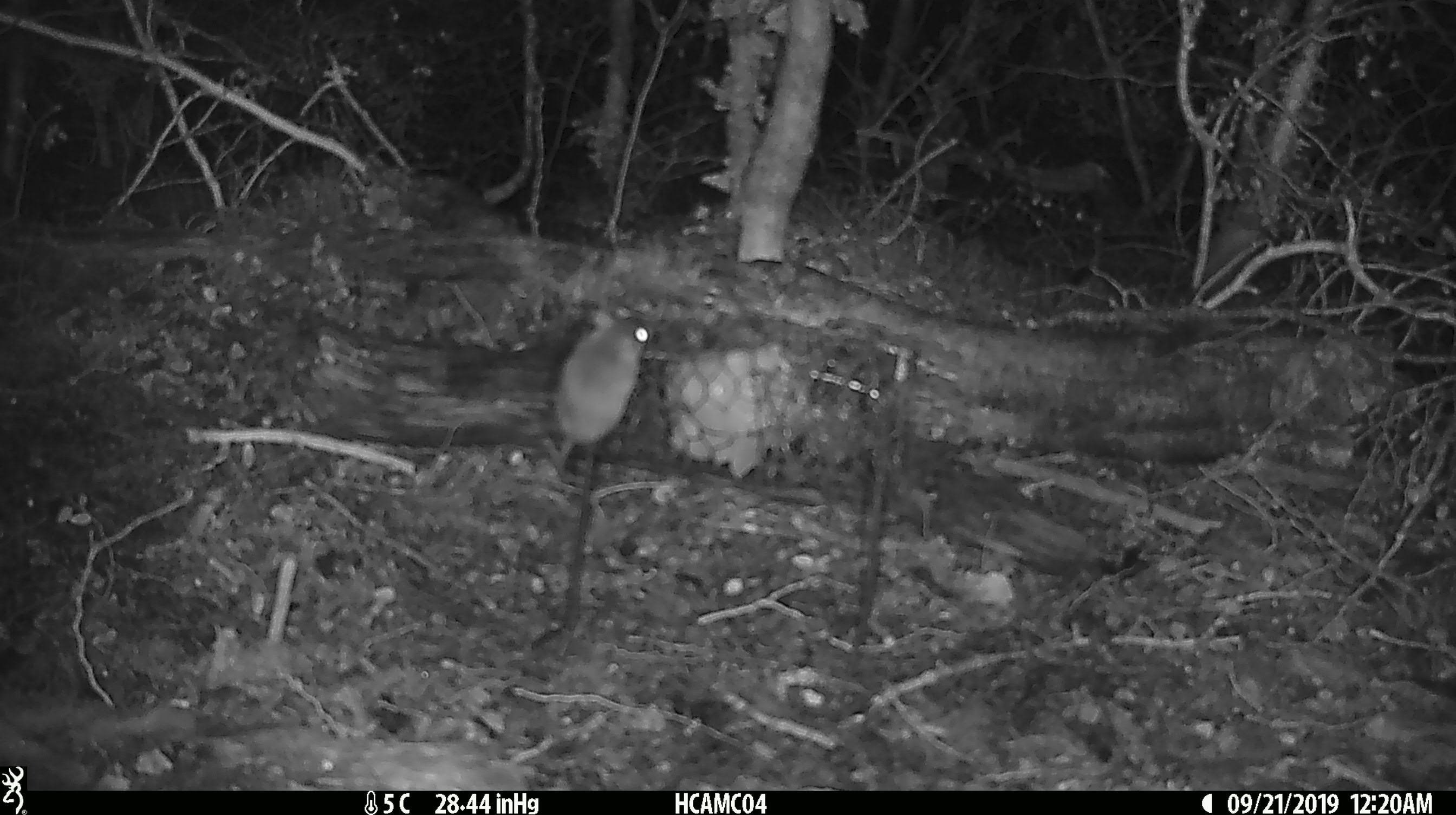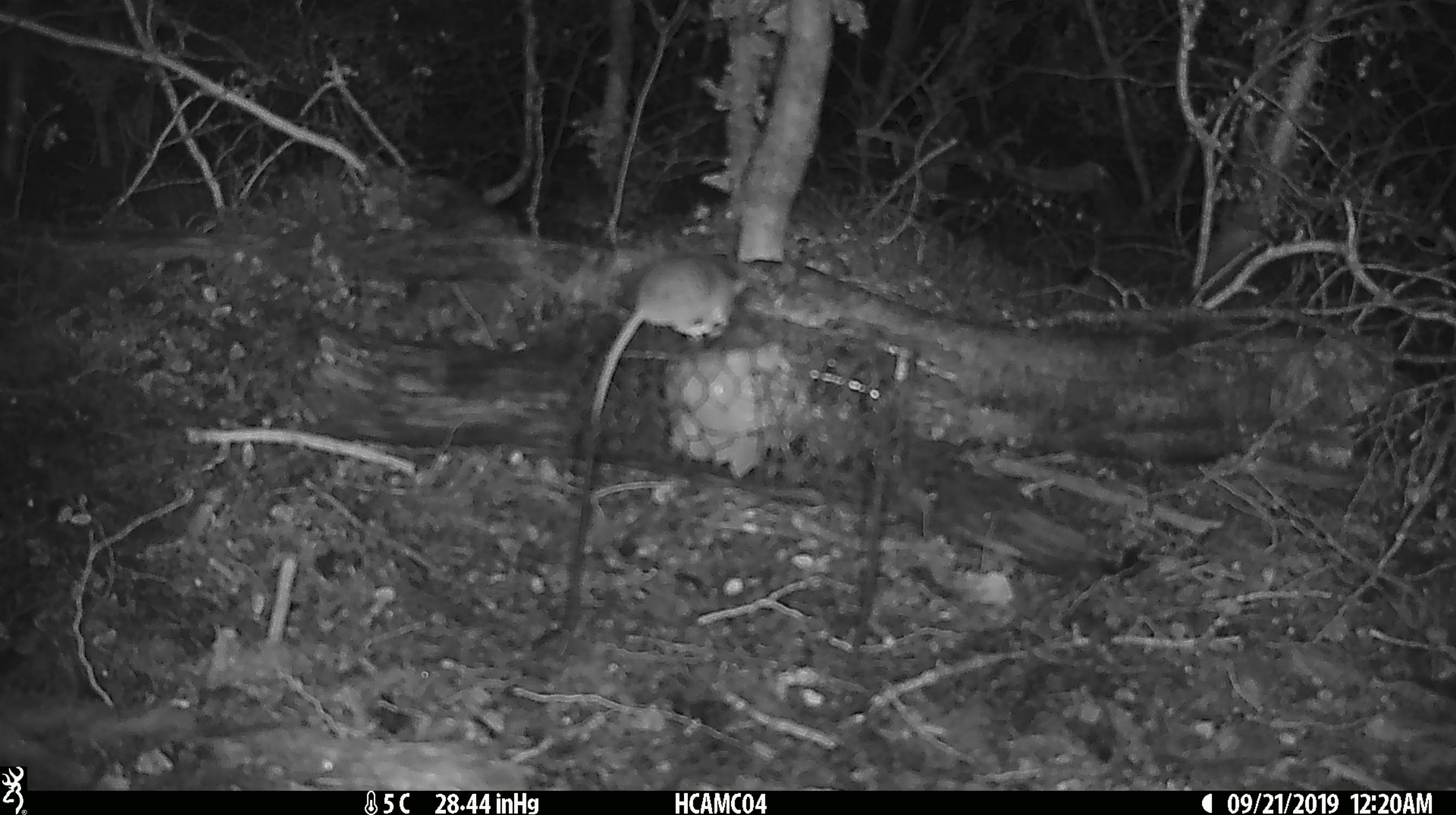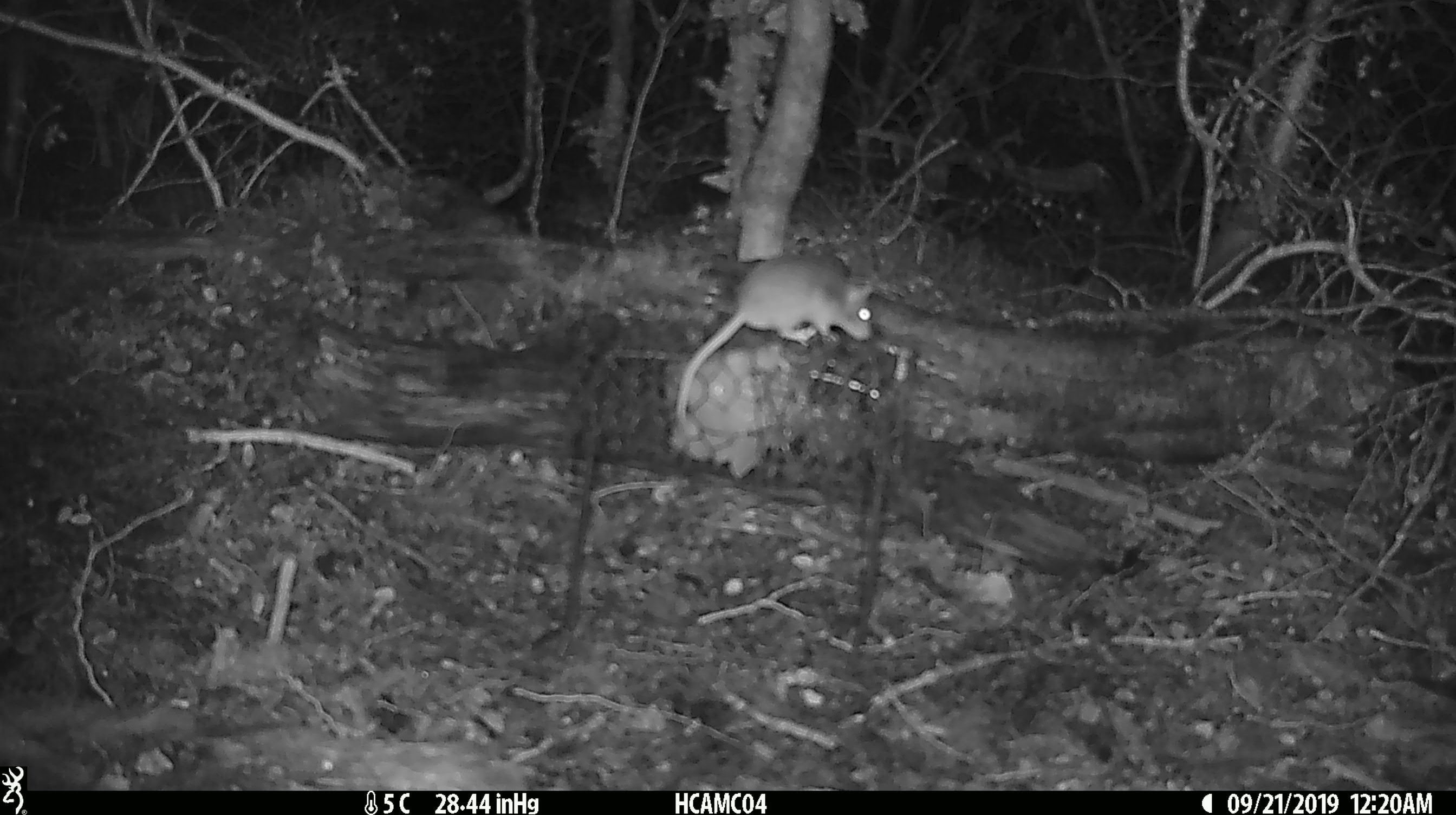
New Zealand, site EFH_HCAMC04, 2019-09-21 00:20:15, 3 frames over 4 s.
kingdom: Animalia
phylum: Chordata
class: Mammalia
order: Rodentia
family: Muridae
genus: Mus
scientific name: Mus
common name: mouse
Mouse (Mus).